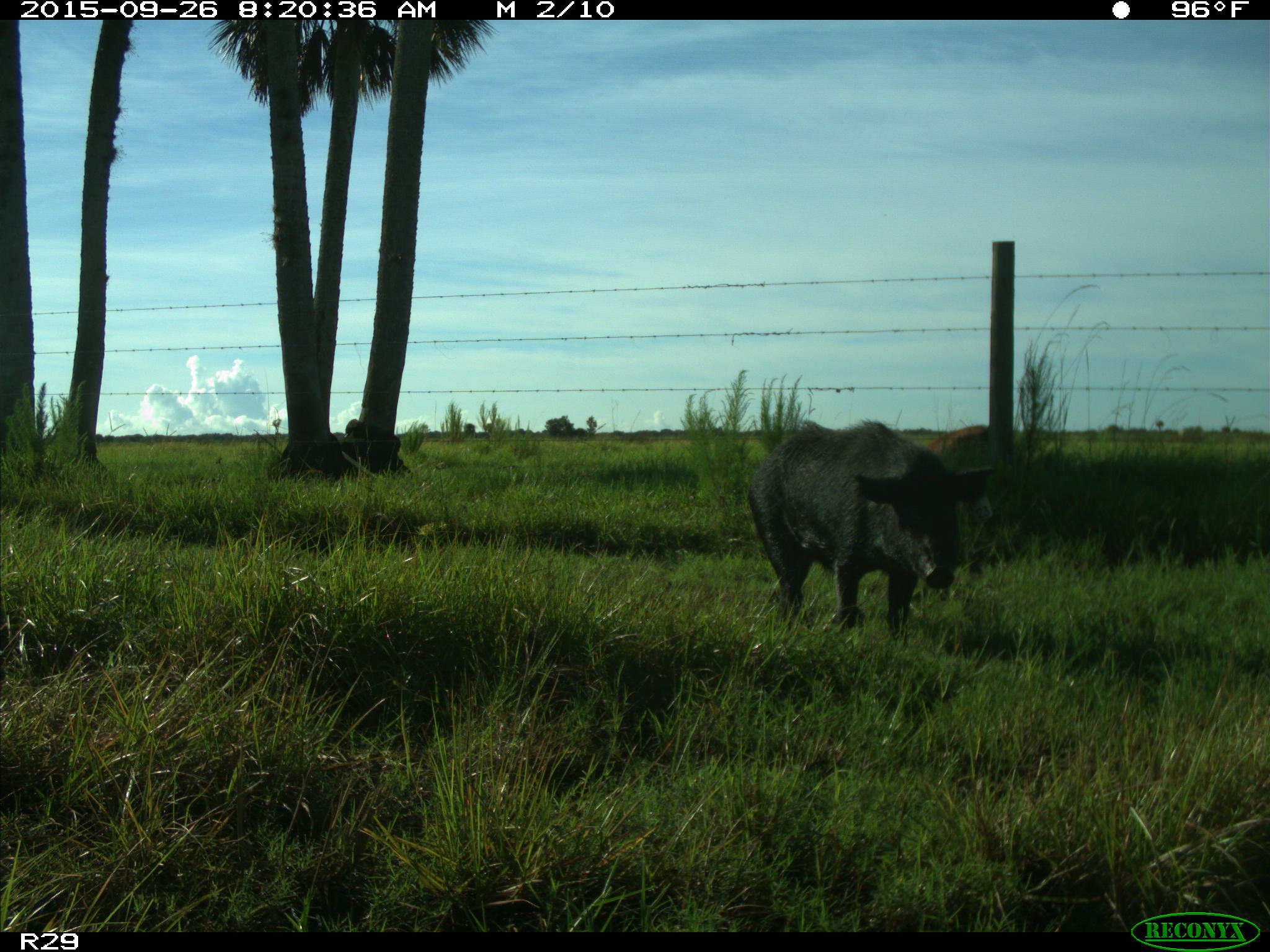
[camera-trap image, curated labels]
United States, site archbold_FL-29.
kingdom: Animalia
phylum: Chordata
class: Mammalia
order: Artiodactyla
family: Suidae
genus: Sus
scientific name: Sus scrofa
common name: wild boar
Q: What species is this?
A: Sus scrofa (wild boar).